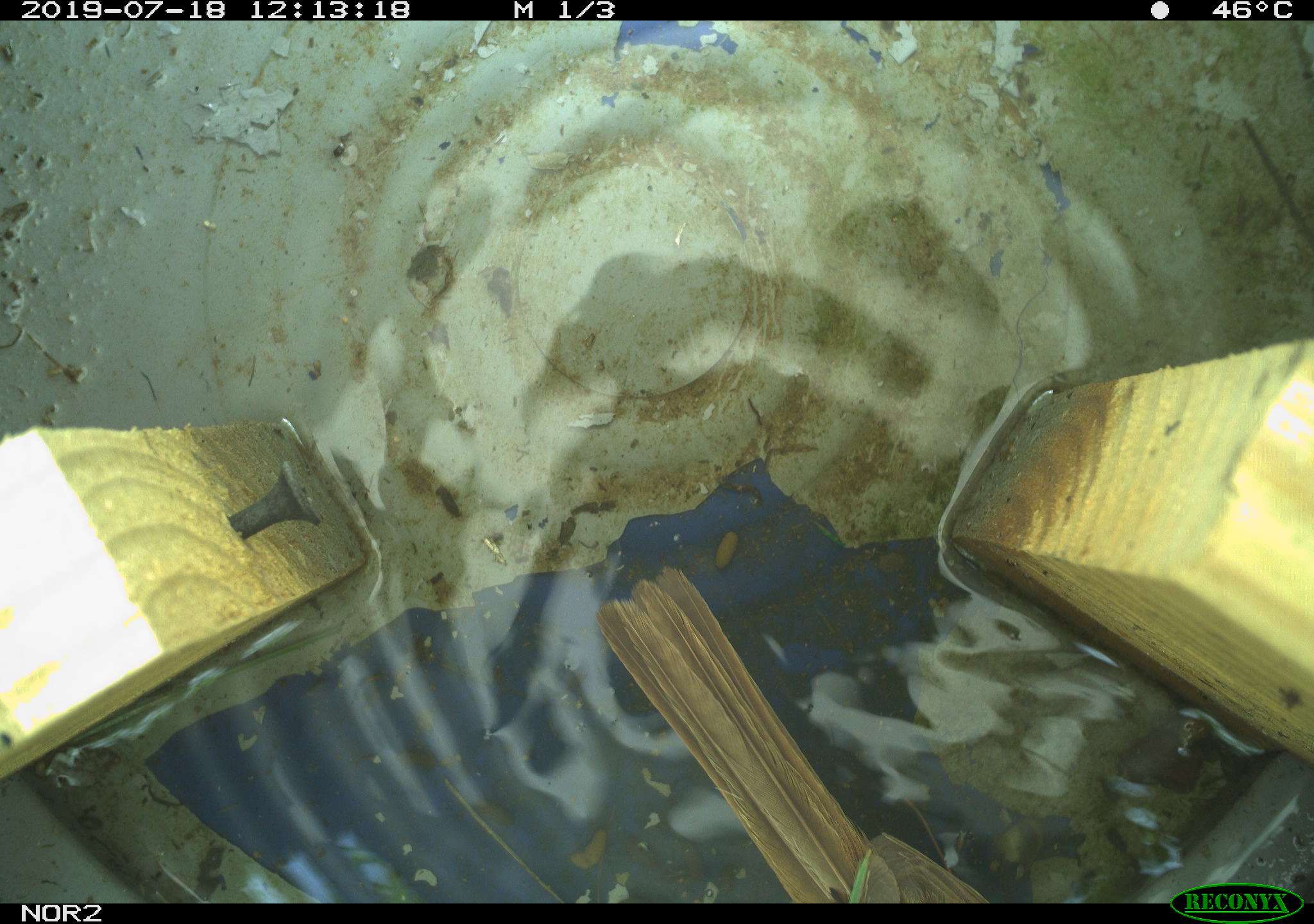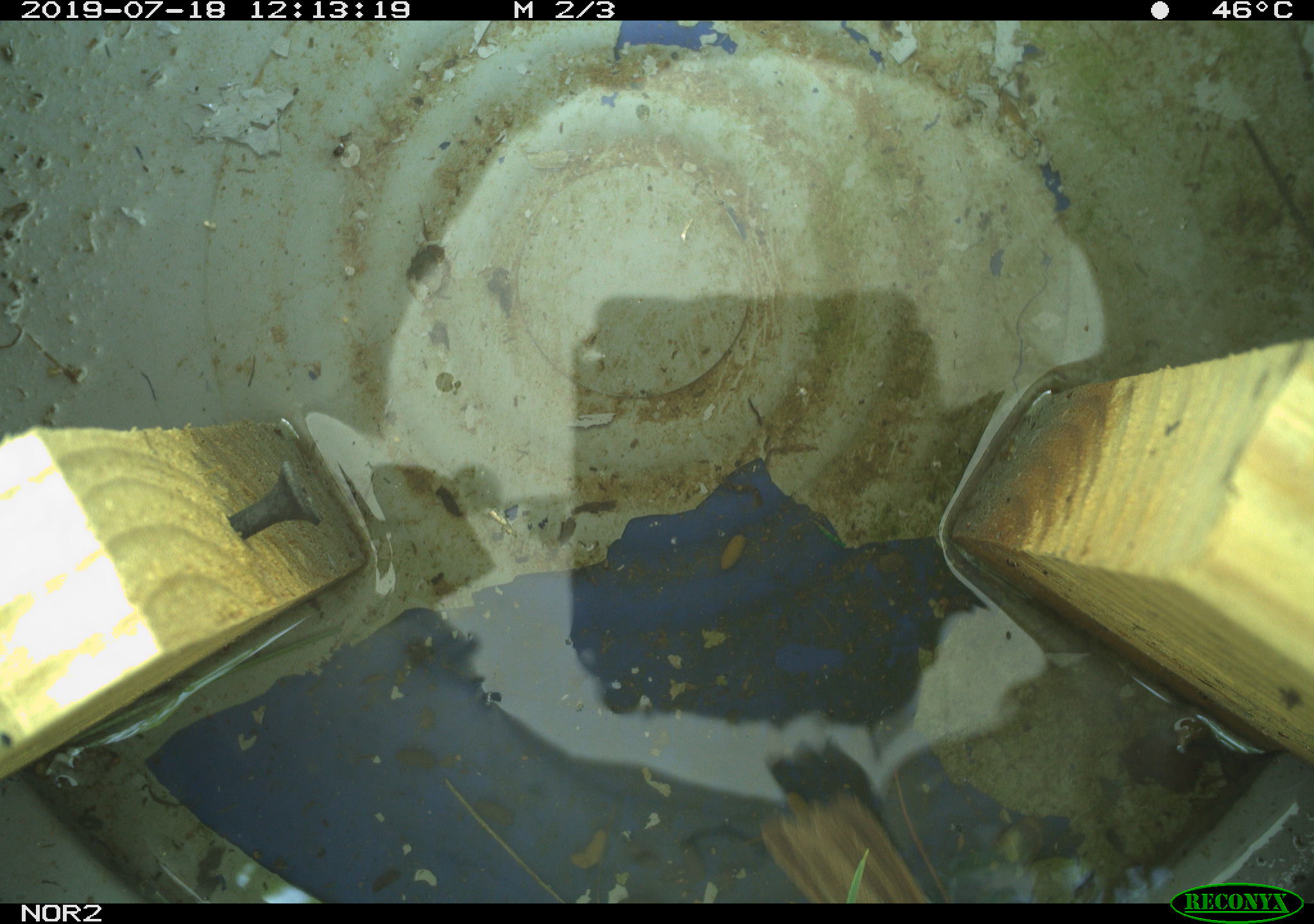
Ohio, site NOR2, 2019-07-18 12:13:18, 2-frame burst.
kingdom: Animalia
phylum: Chordata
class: Aves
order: Passeriformes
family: Passerellidae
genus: Melospiza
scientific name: Melospiza melodia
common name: song sparrow